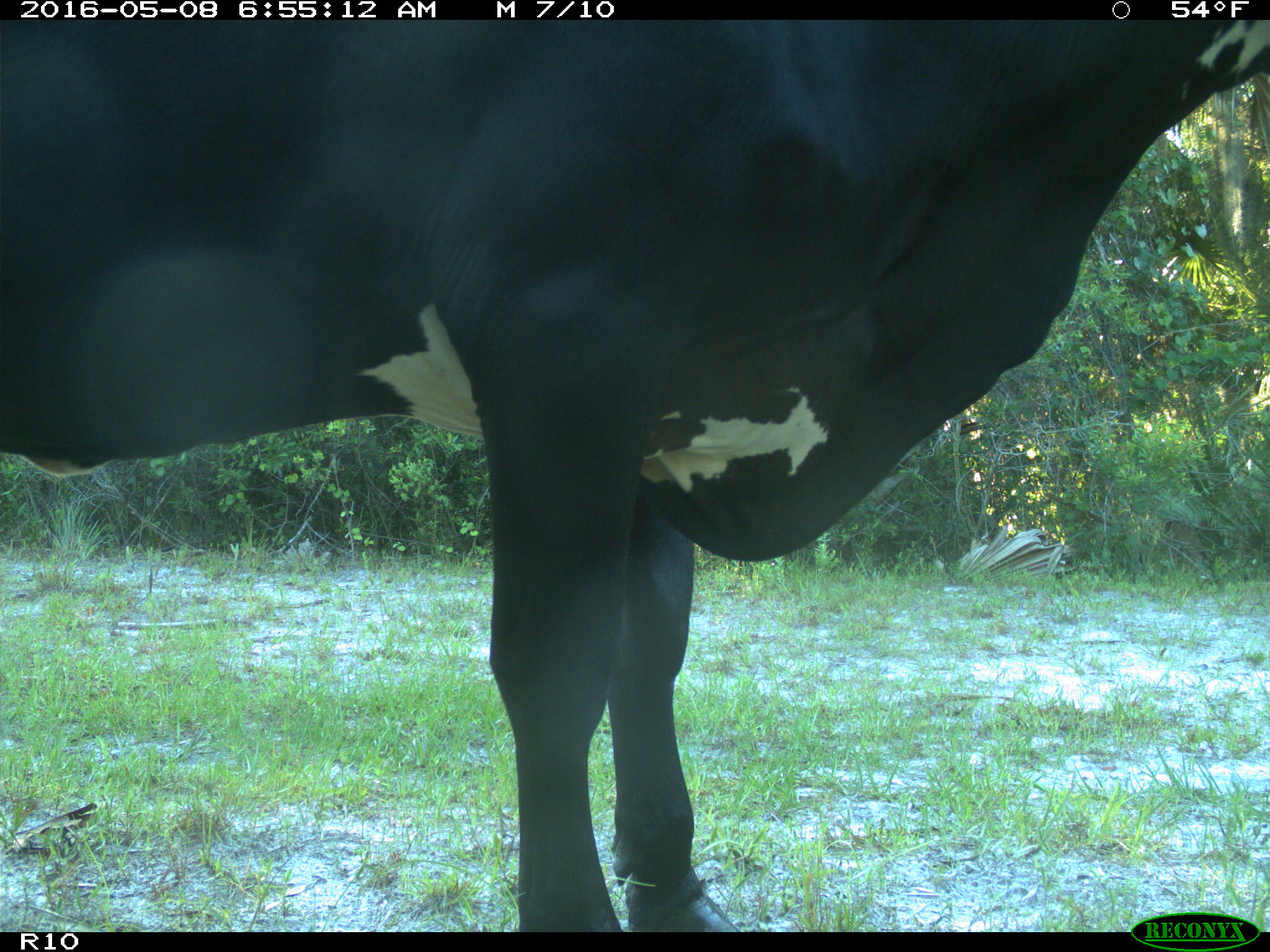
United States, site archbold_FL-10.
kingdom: Animalia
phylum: Chordata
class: Mammalia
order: Artiodactyla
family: Bovidae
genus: Bos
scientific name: Bos taurus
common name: domestic cow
Bos taurus (domestic cow).